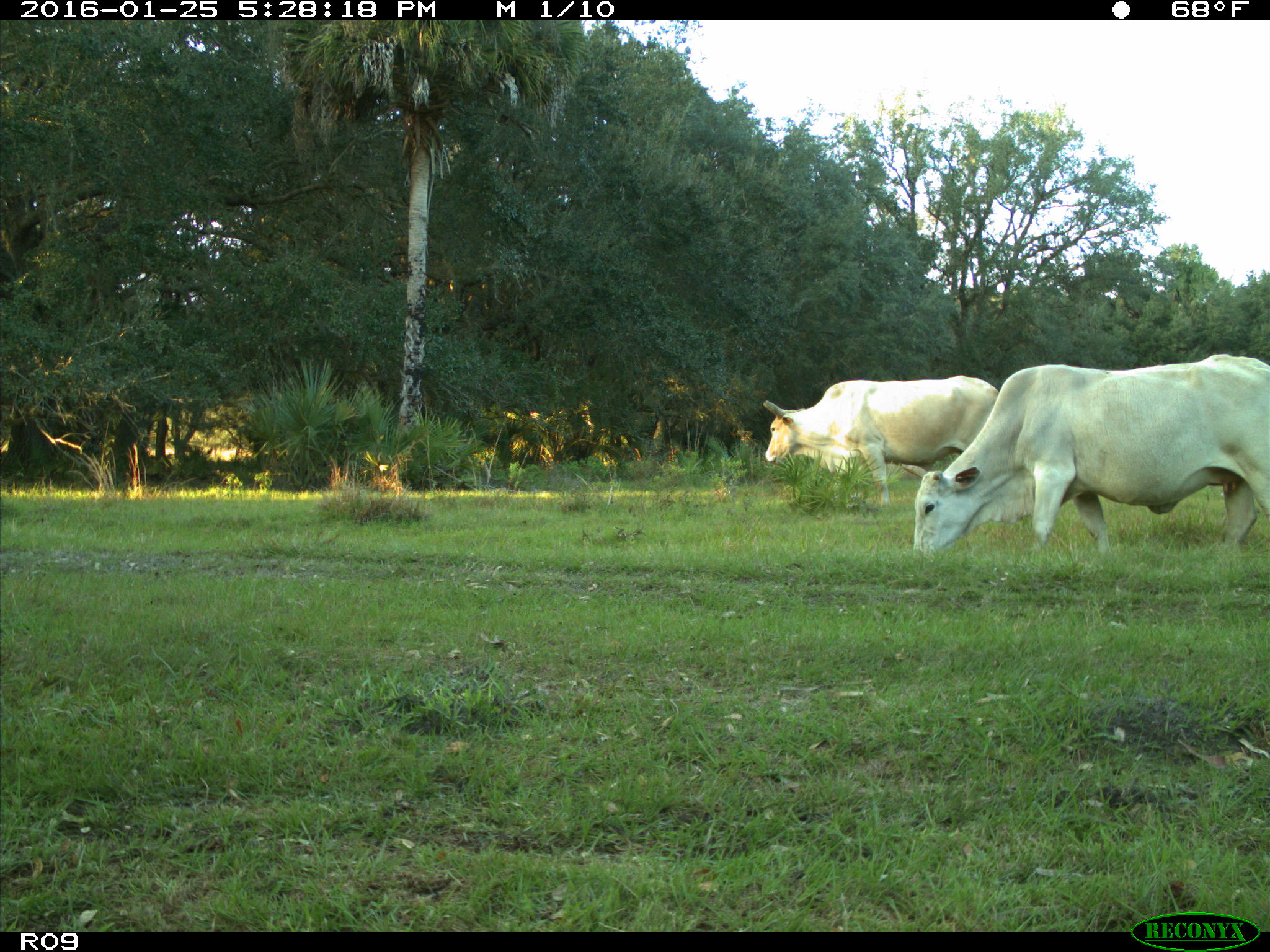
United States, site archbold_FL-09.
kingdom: Animalia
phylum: Chordata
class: Mammalia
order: Artiodactyla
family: Bovidae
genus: Bos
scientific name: Bos taurus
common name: domestic cow